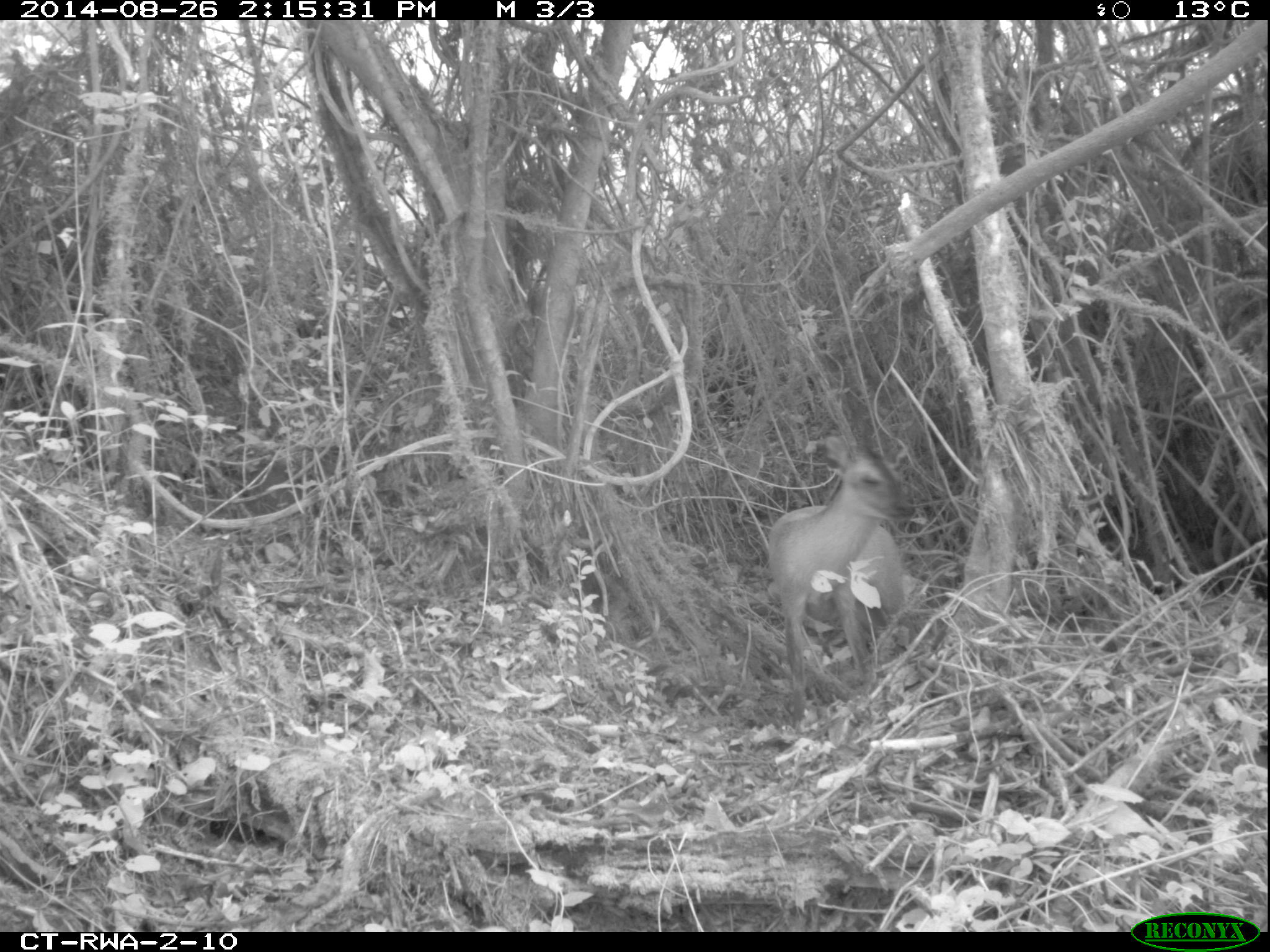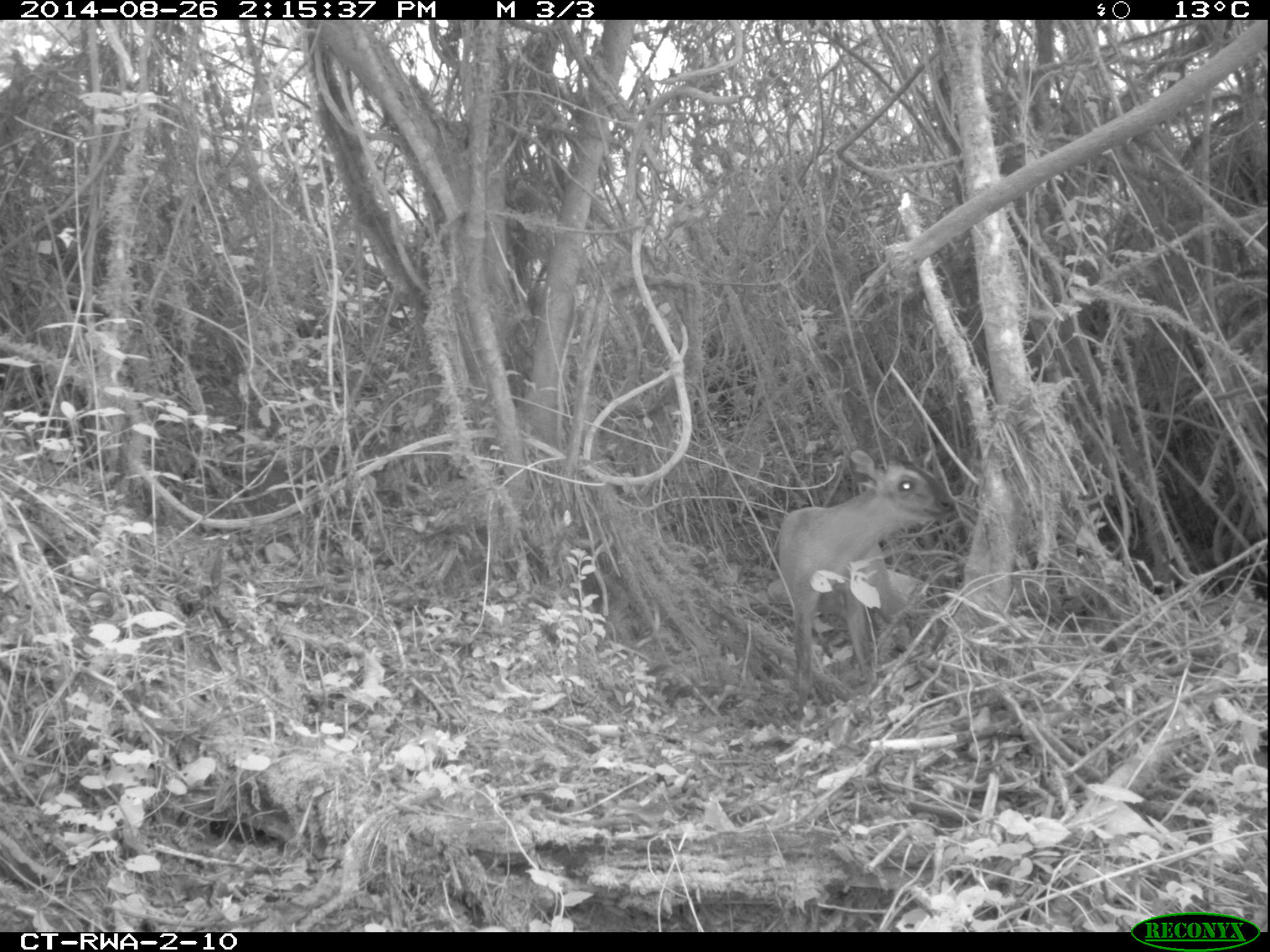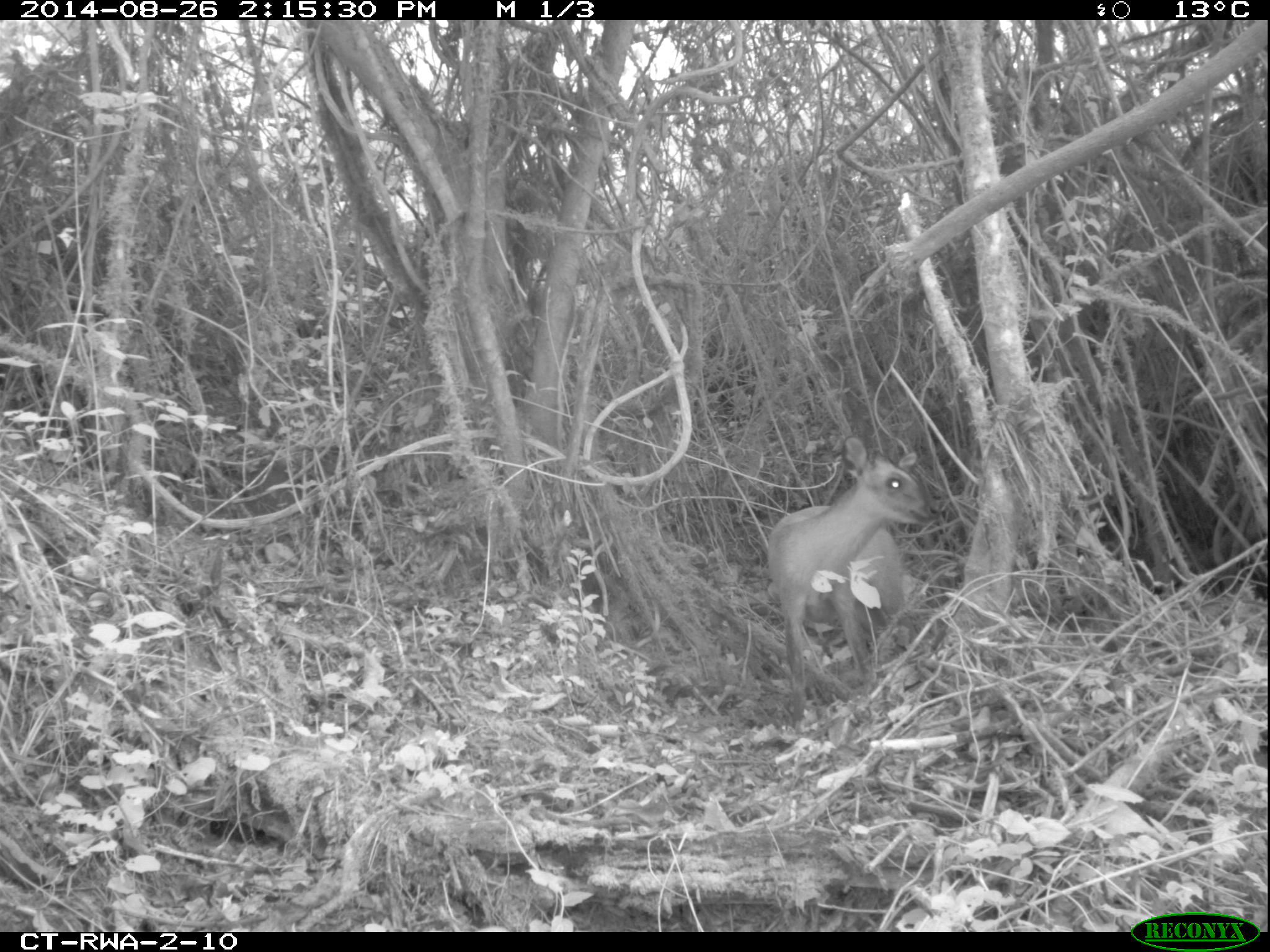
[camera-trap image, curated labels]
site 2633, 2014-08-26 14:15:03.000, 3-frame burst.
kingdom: Animalia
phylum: Chordata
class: Mammalia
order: Artiodactyla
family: Bovidae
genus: Cephalophus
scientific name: Cephalophus nigrifrons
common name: black-fronted duiker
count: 1